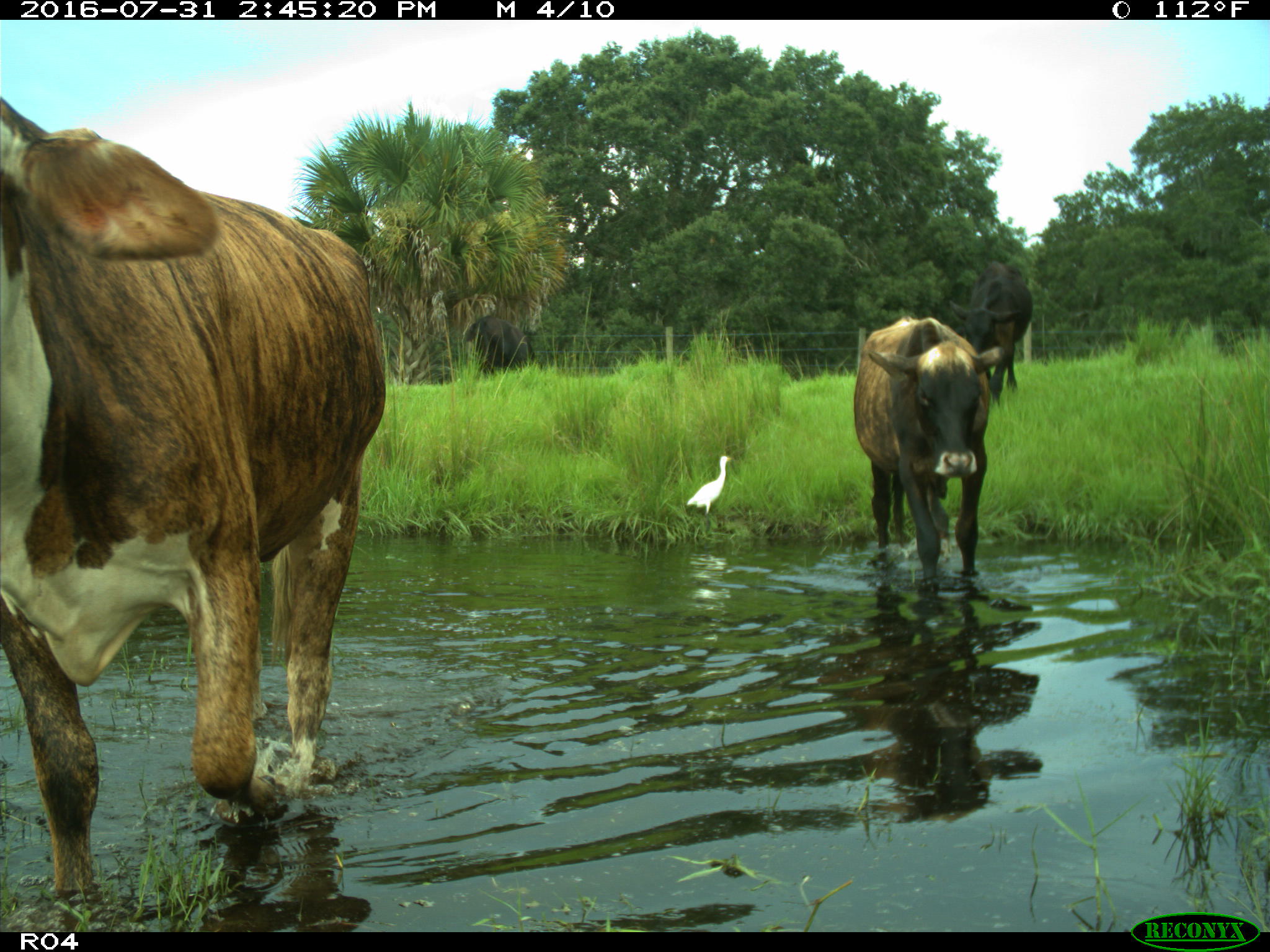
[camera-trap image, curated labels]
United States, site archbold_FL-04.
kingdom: Animalia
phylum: Chordata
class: Mammalia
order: Artiodactyla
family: Bovidae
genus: Bos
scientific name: Bos taurus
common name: domestic cow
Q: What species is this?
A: Bos taurus (domestic cow).